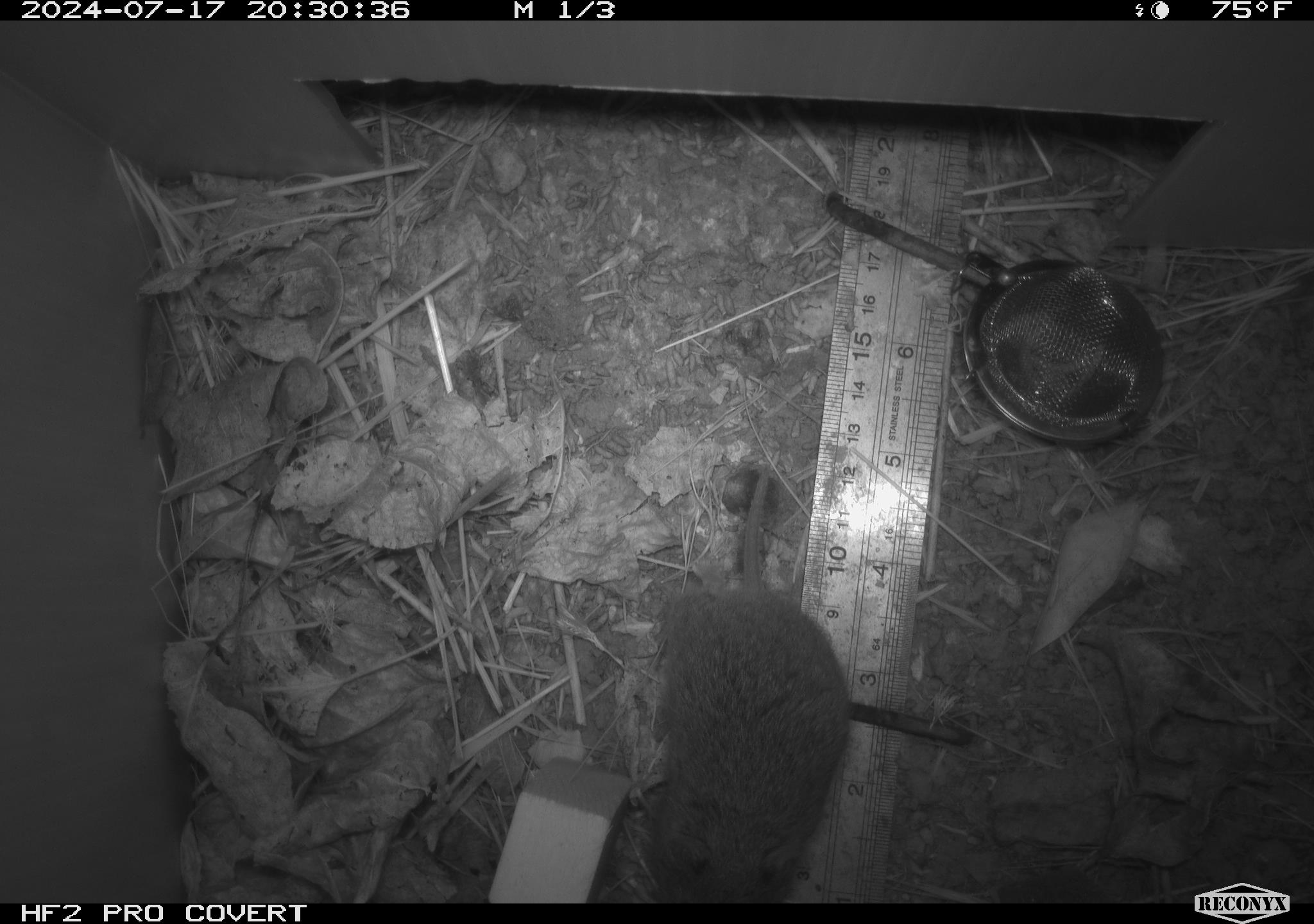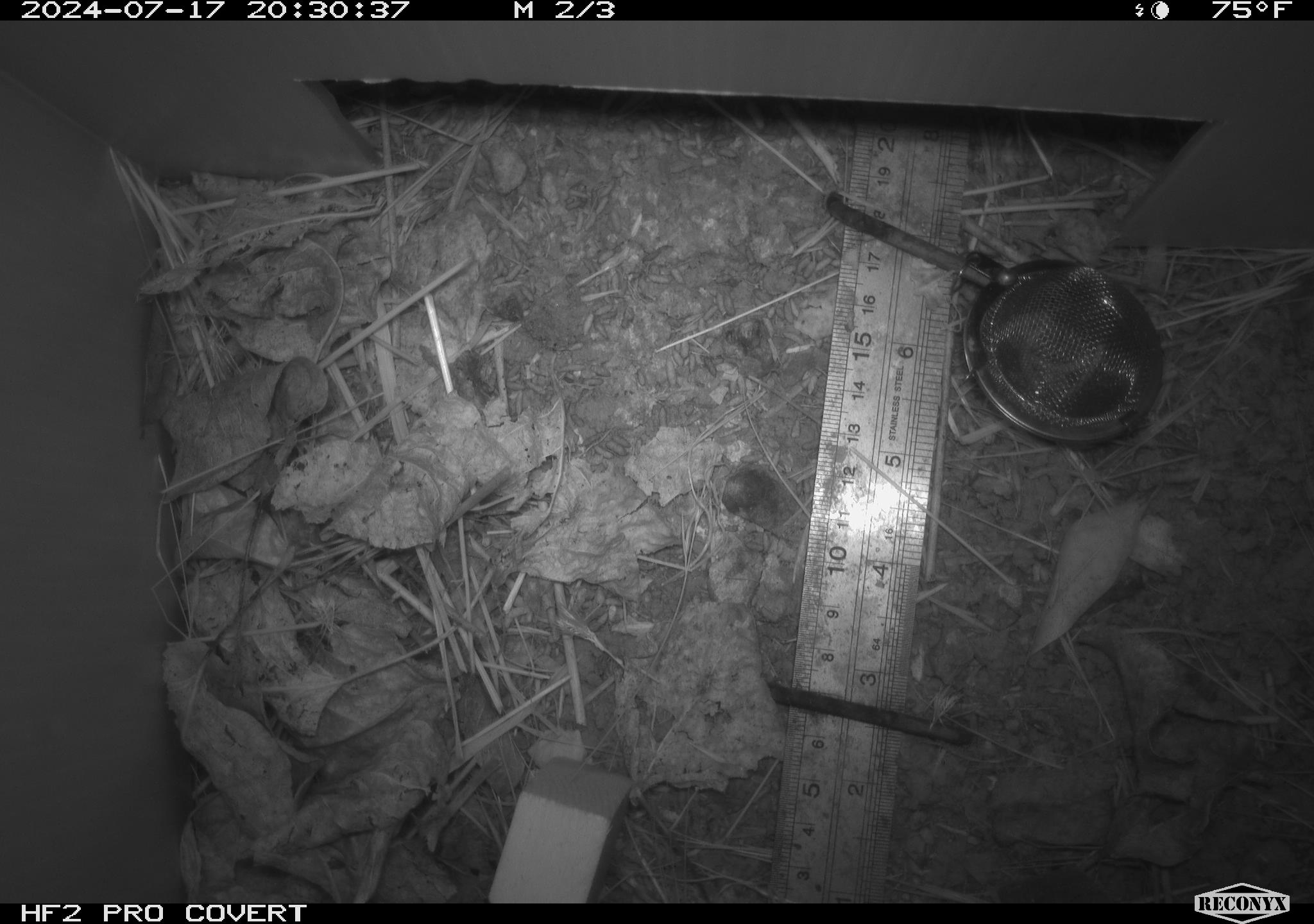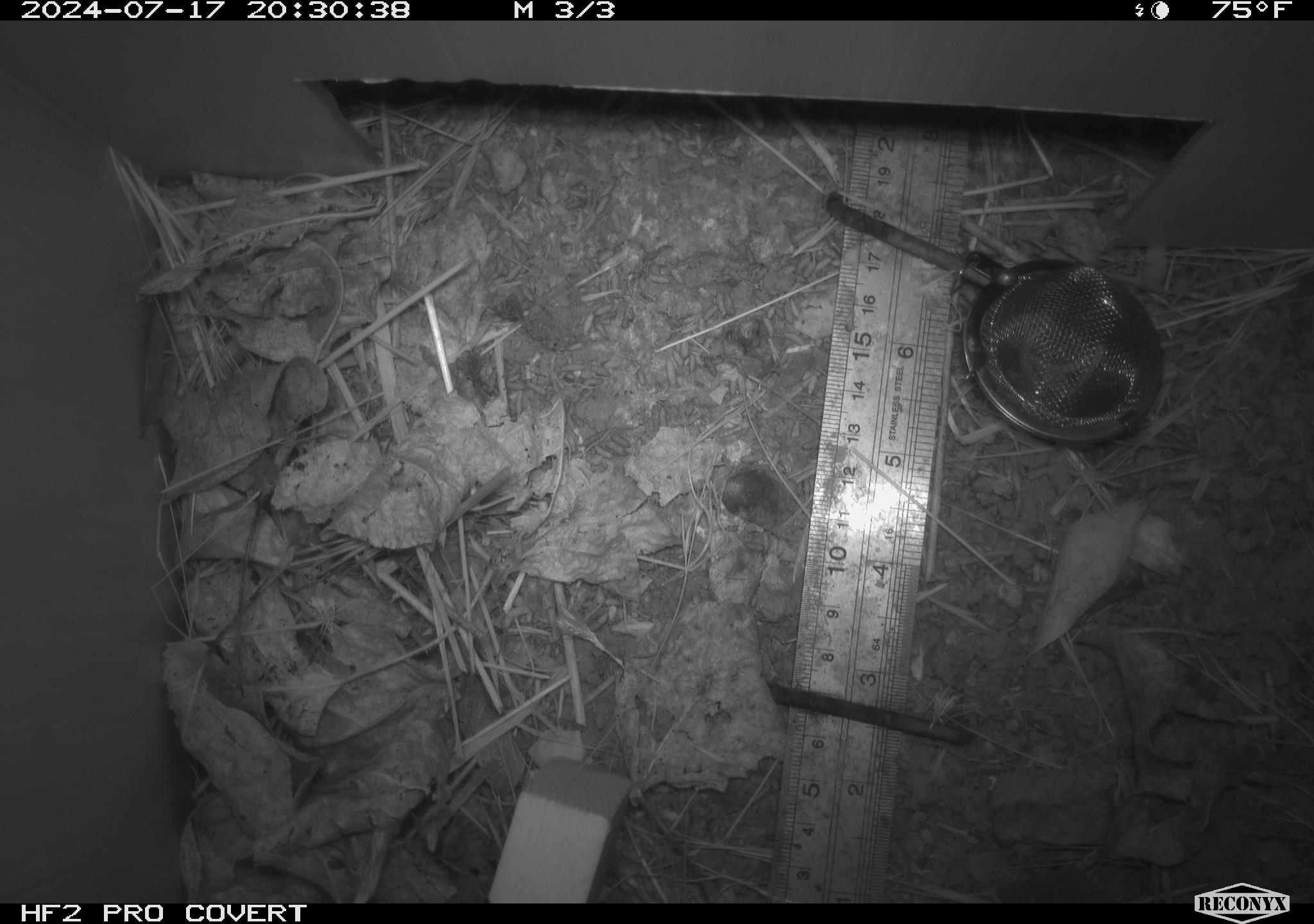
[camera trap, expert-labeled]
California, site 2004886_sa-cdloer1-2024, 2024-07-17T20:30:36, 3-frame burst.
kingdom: Animalia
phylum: Chordata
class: Mammalia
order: Rodentia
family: Cricetidae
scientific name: Arvicolinae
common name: voles, lemmings, and muskrats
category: arvicolinae subfamily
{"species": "arvicolinae subfamily (voles, lemmings, and muskrats) (Arvicolinae)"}